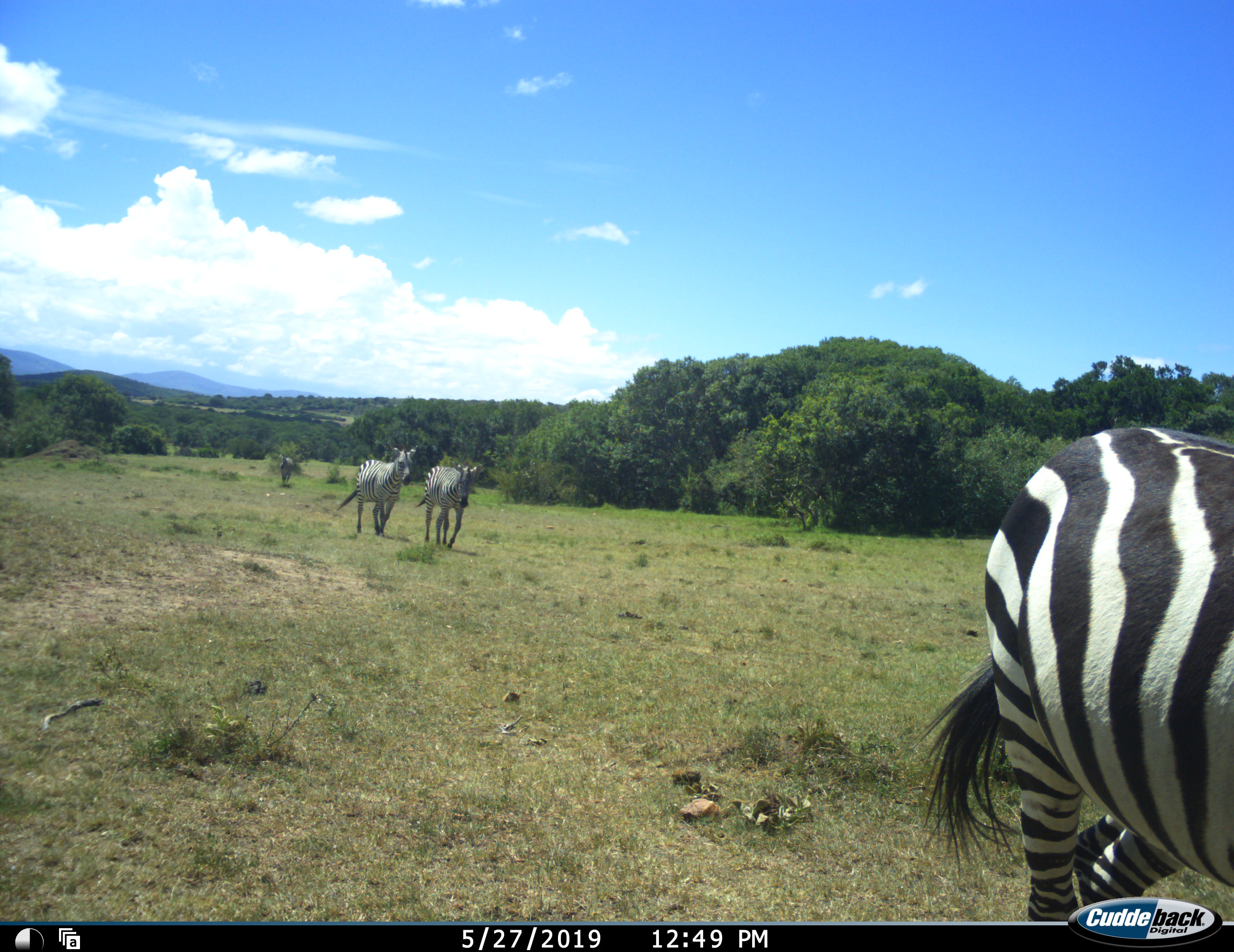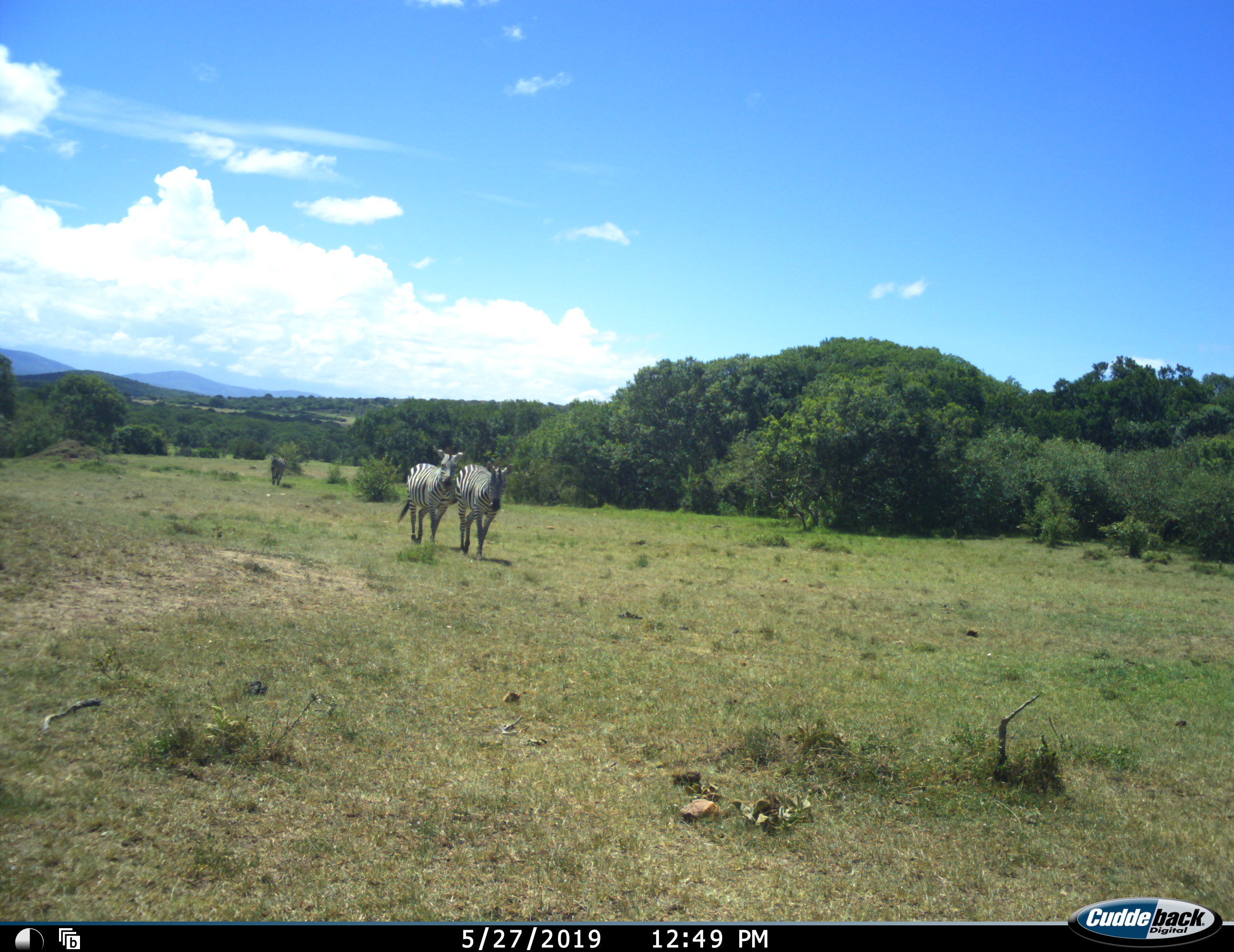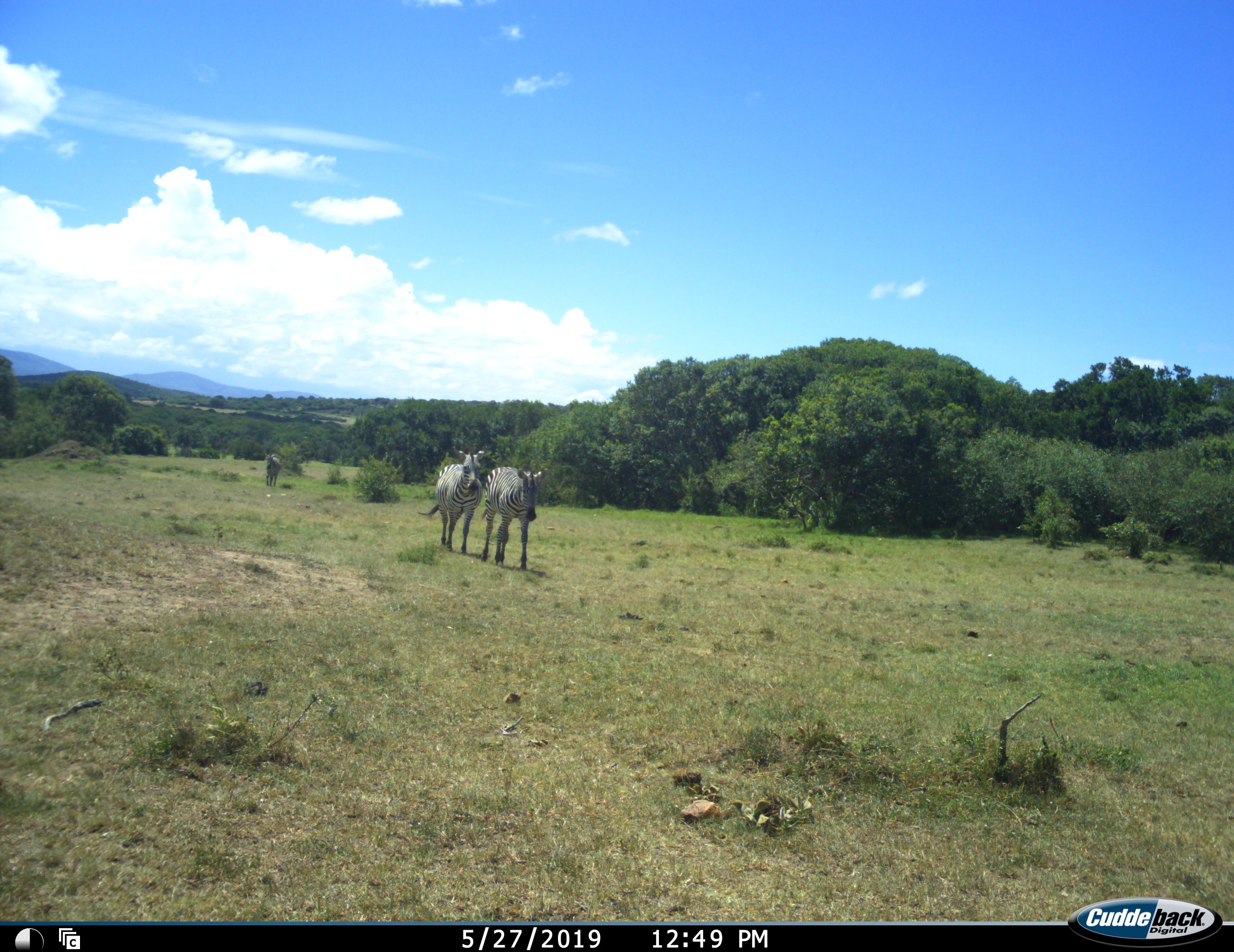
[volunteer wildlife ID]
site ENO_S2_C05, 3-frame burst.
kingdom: Animalia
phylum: Chordata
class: Mammalia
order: Perissodactyla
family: Equidae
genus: Equus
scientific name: Equus quagga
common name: plains zebra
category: zebraplains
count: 4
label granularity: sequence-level